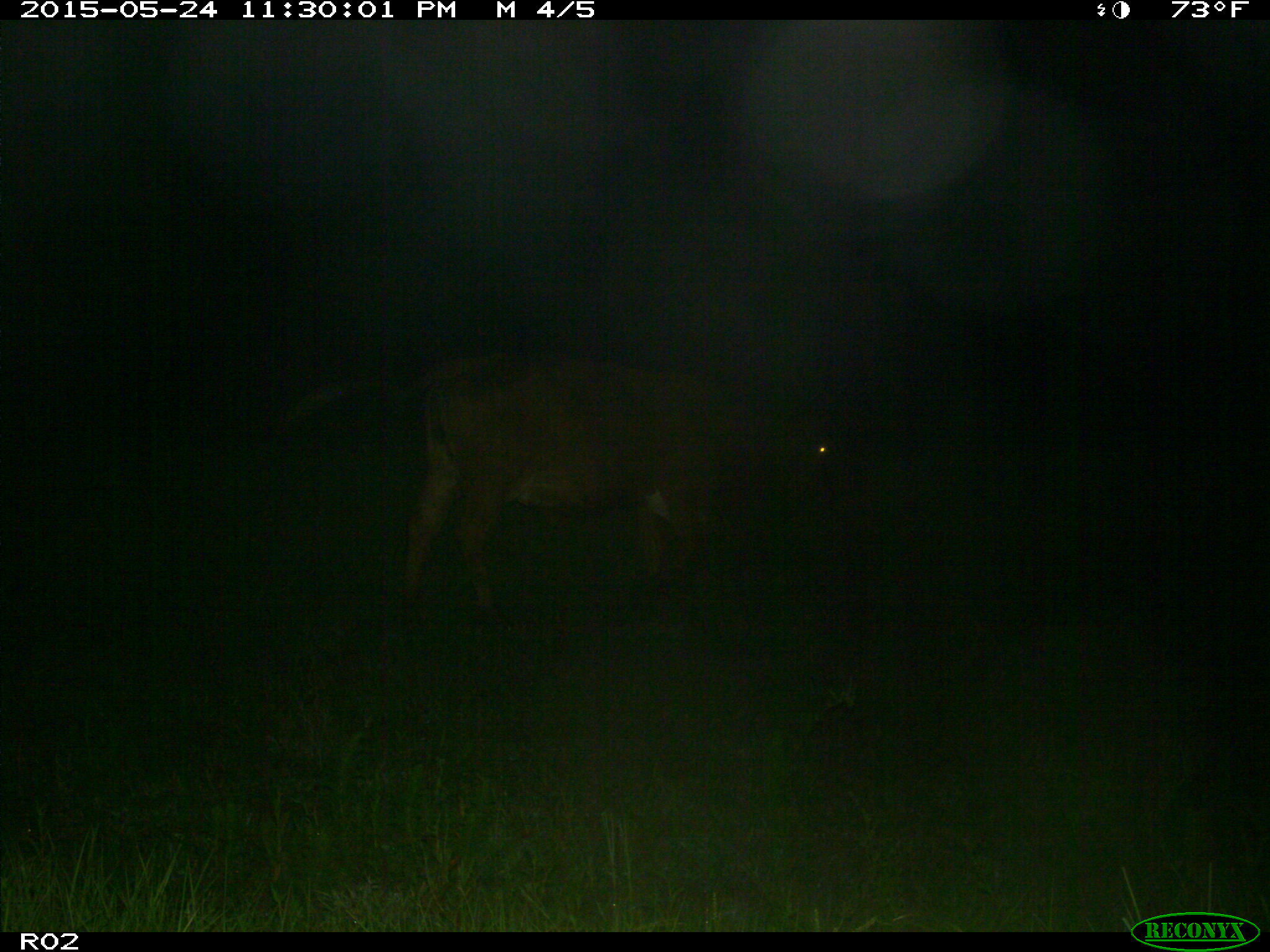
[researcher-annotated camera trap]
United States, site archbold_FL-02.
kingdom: Animalia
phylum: Chordata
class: Mammalia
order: Artiodactyla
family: Bovidae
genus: Bos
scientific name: Bos taurus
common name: domestic cow